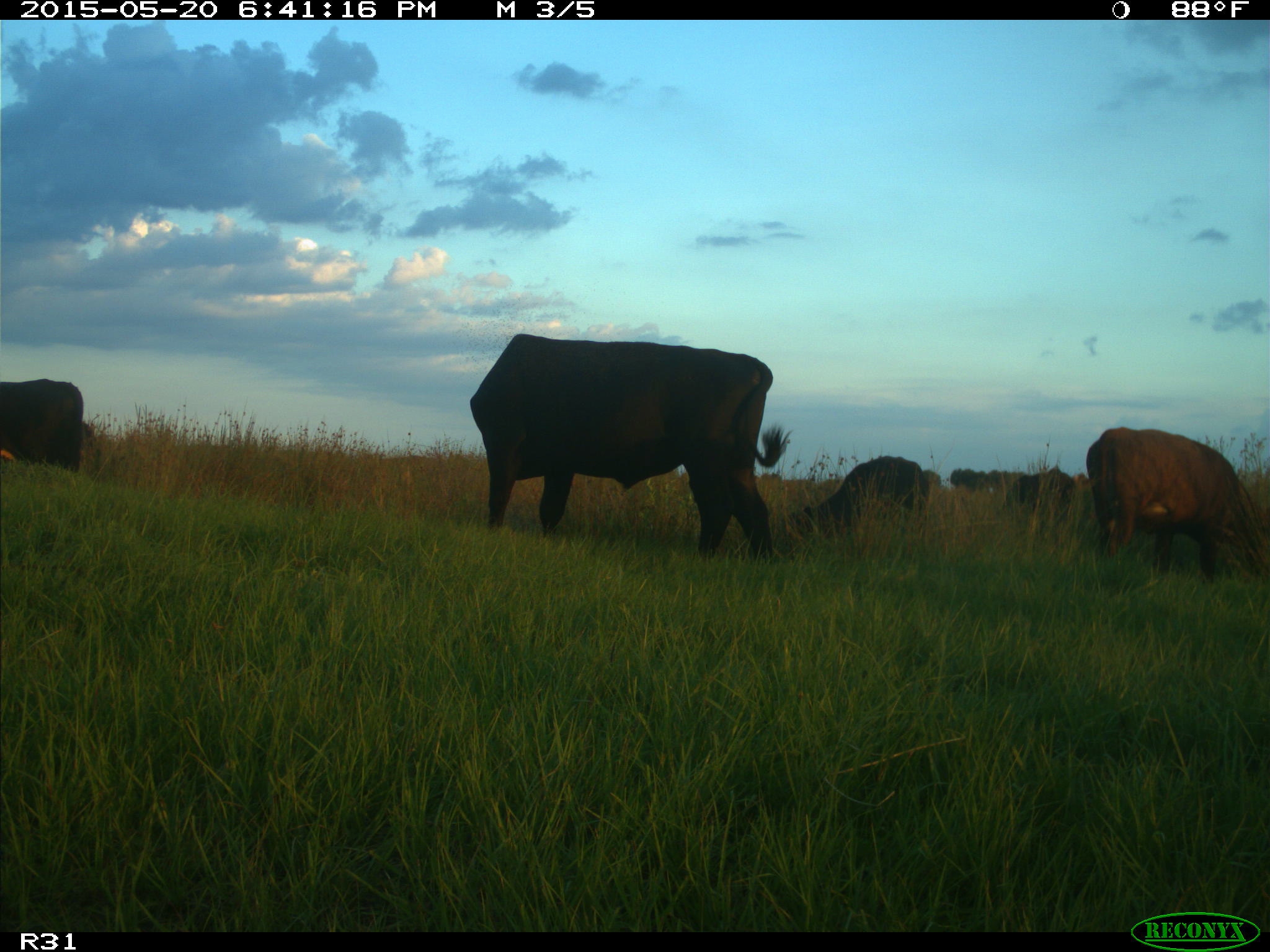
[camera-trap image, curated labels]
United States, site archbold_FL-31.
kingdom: Animalia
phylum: Chordata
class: Mammalia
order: Artiodactyla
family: Bovidae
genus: Bos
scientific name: Bos taurus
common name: domestic cow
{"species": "Bos taurus (domestic cow)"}